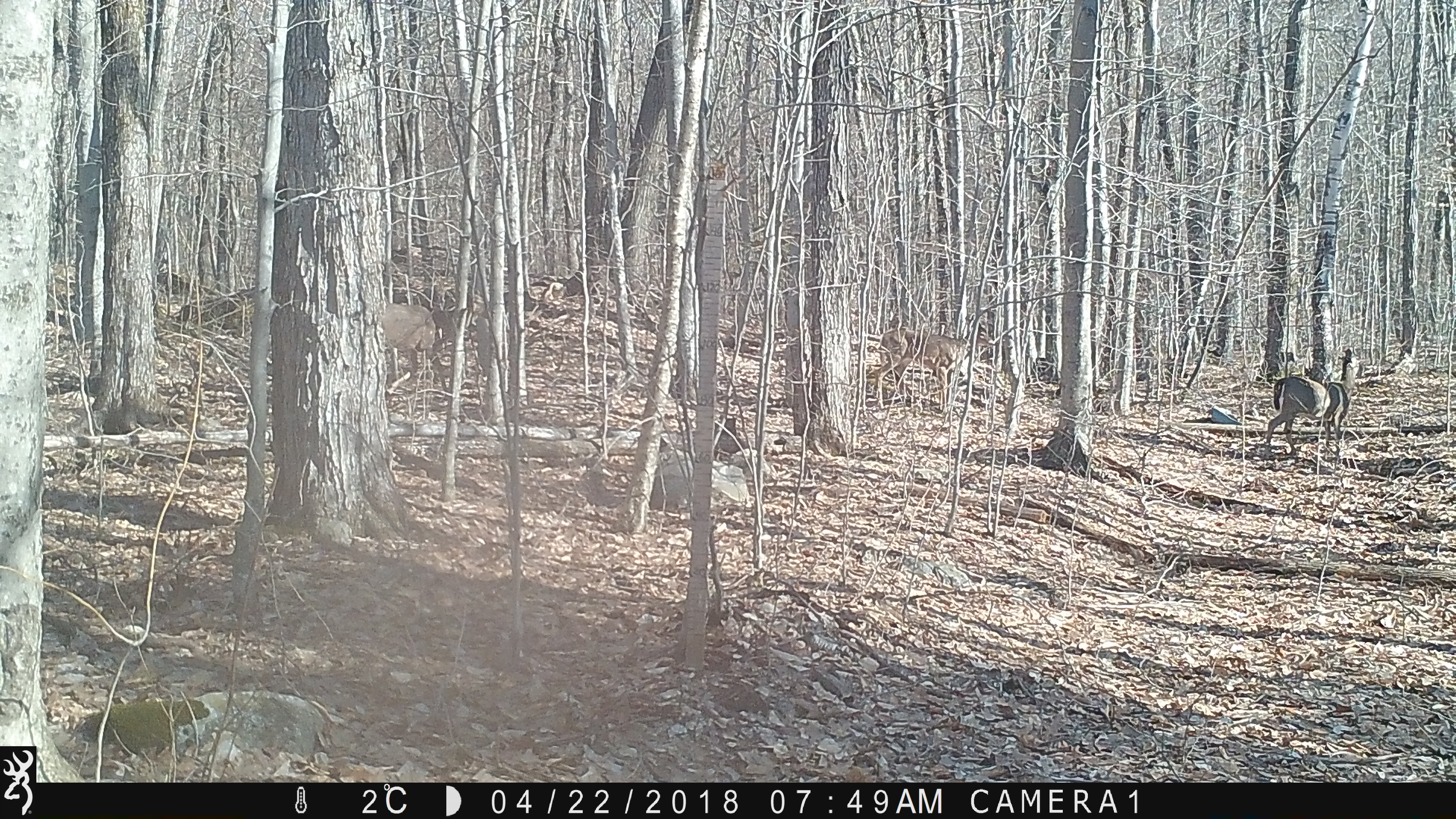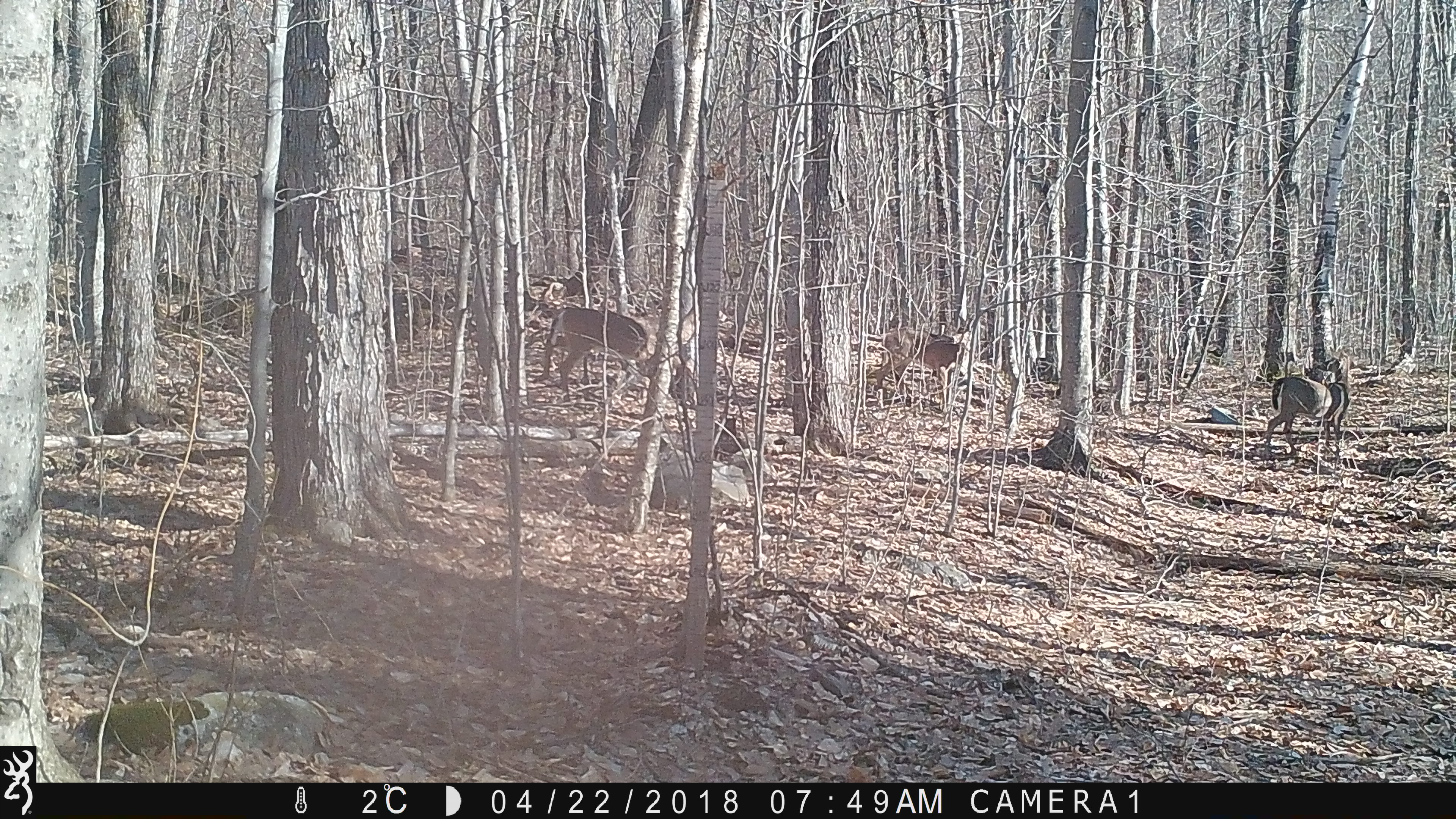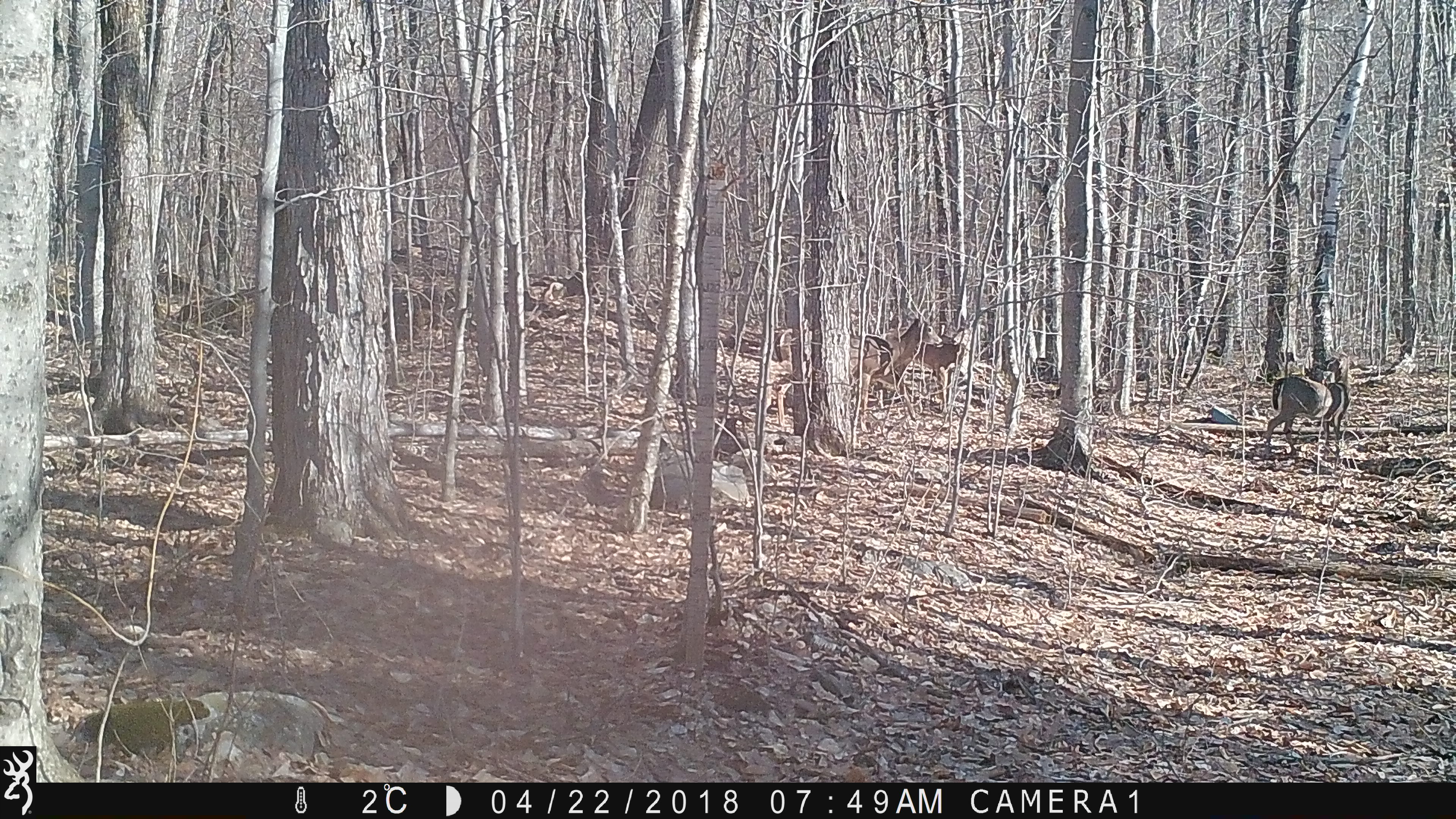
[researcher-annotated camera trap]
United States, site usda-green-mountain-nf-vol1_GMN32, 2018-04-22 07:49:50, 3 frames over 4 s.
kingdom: Animalia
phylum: Chordata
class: Mammalia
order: Artiodactyla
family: Cervidae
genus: Odocoileus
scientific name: Odocoileus virginianus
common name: white-tailed deer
White-tailed deer (Odocoileus virginianus).